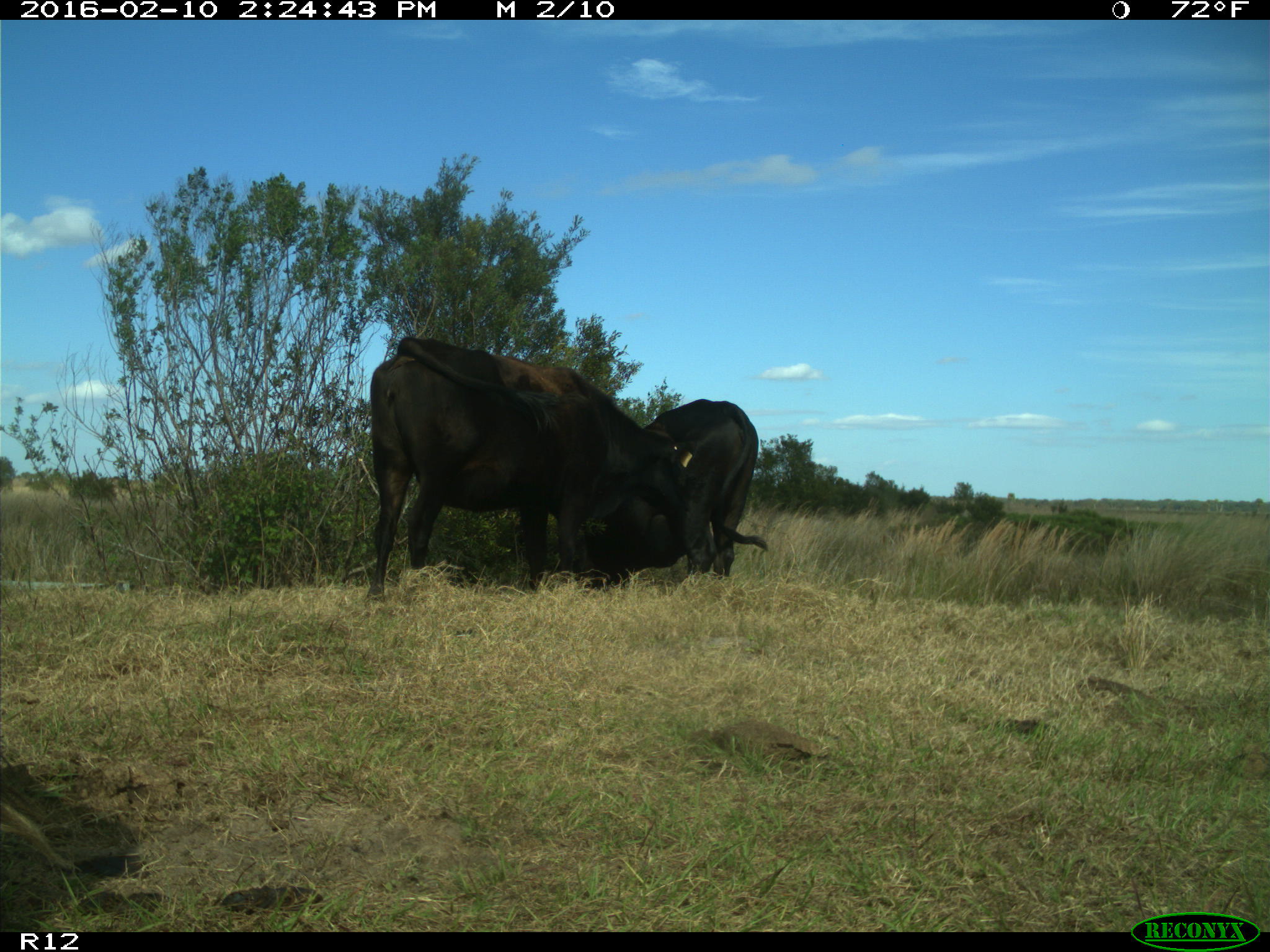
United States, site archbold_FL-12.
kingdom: Animalia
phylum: Chordata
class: Mammalia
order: Artiodactyla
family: Bovidae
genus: Bos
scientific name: Bos taurus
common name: domestic cow